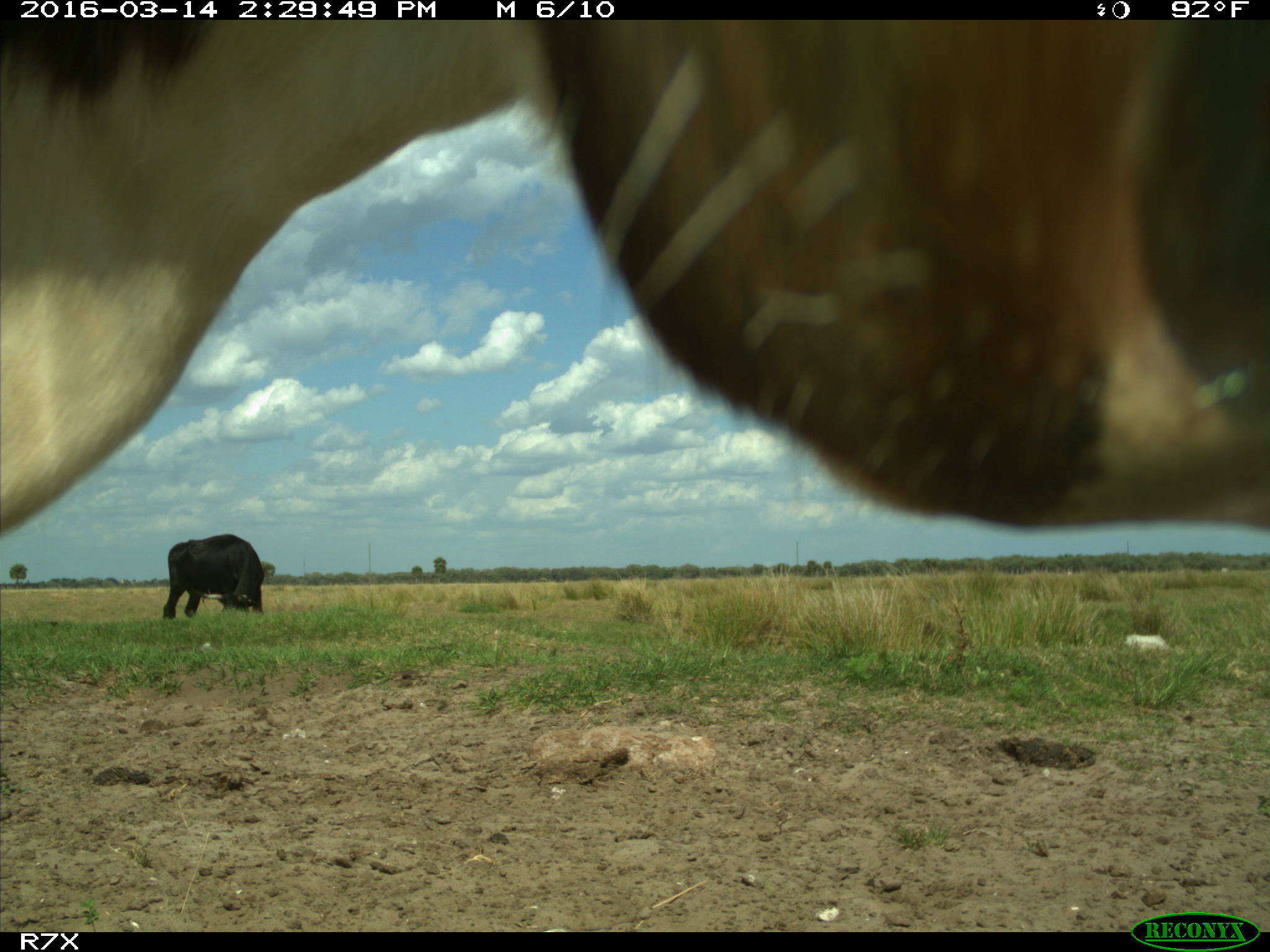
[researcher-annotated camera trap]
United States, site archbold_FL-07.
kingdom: Animalia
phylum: Chordata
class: Mammalia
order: Artiodactyla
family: Bovidae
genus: Bos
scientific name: Bos taurus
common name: domestic cow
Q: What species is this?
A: Bos taurus (domestic cow).